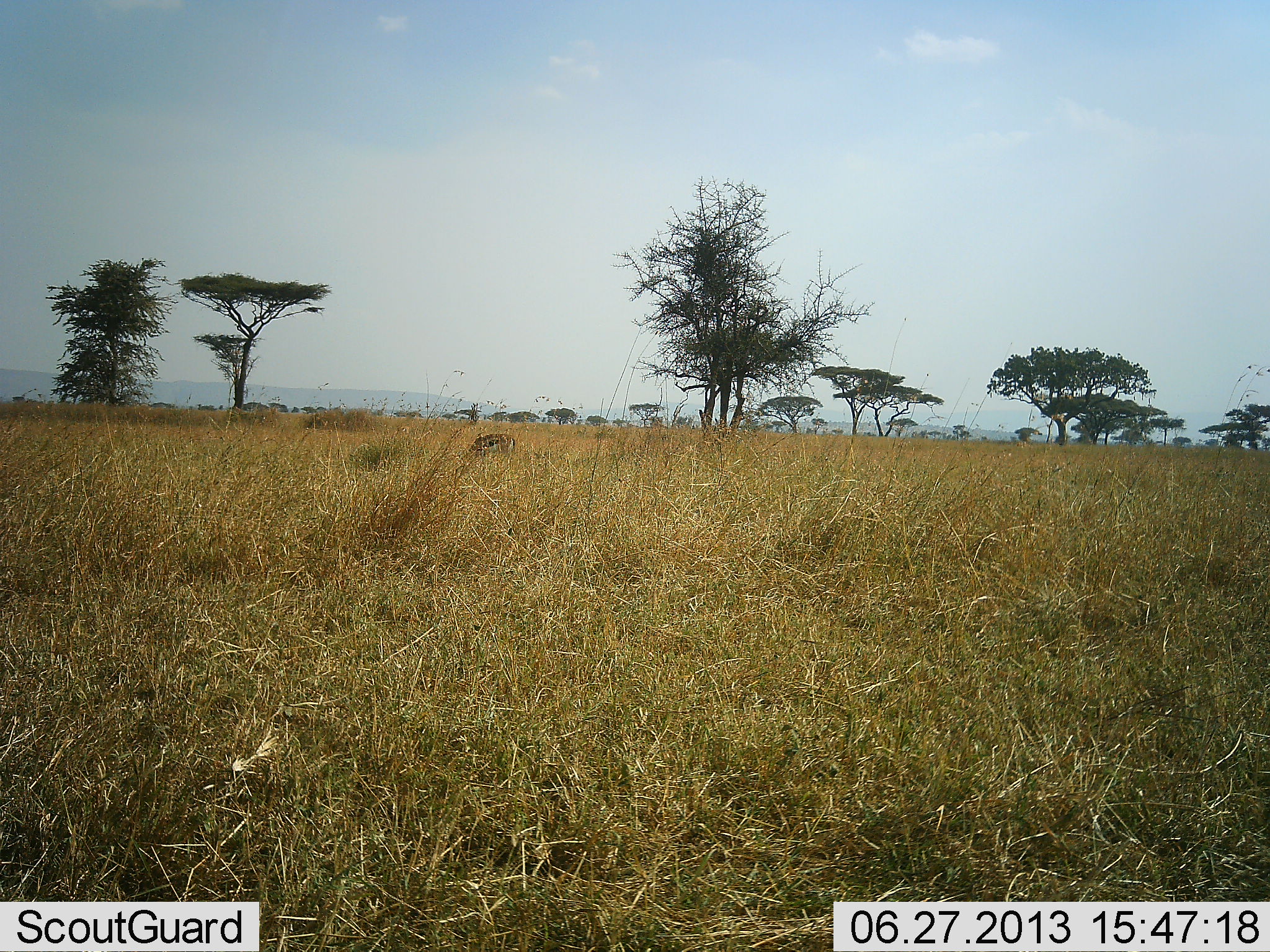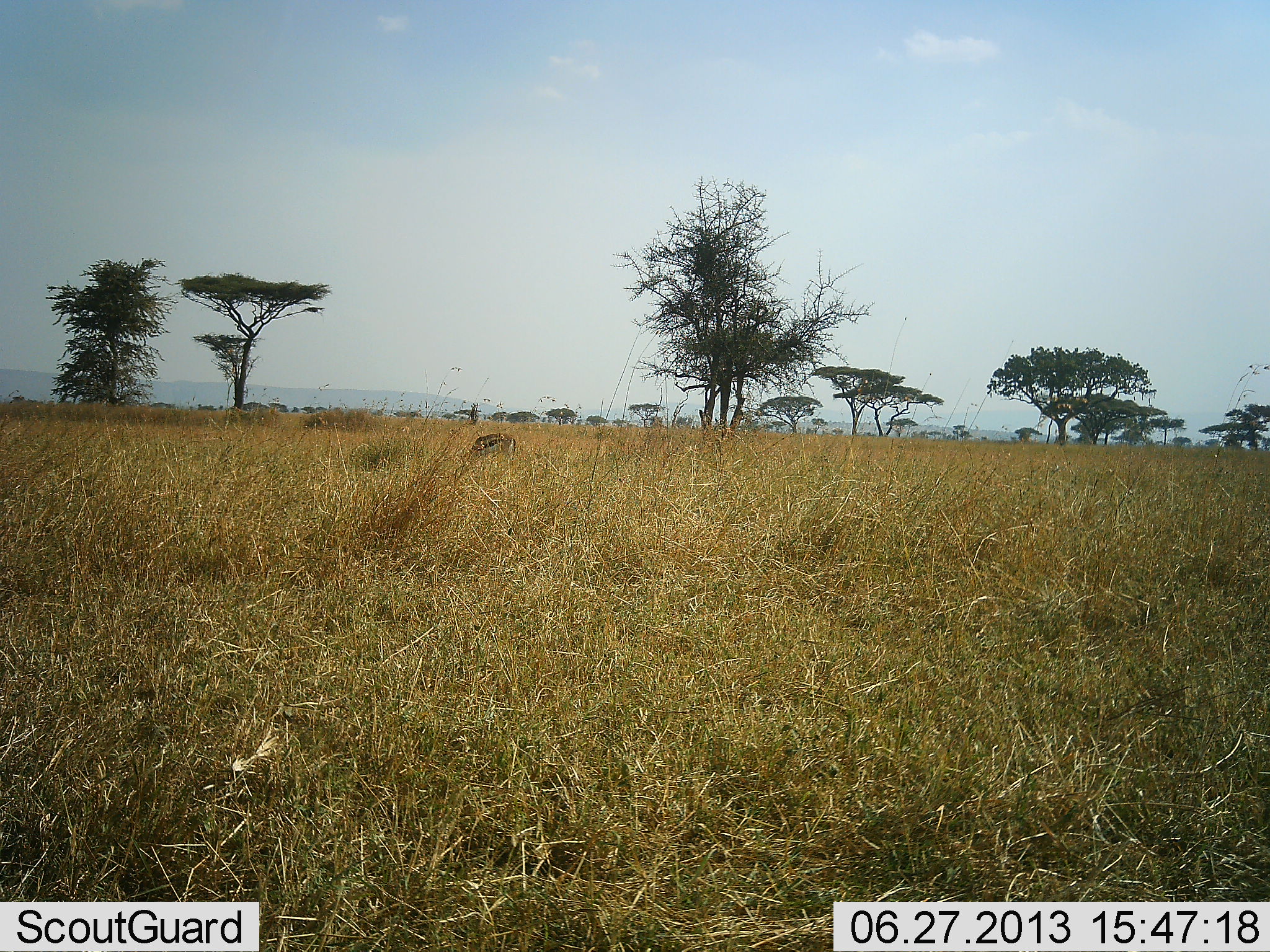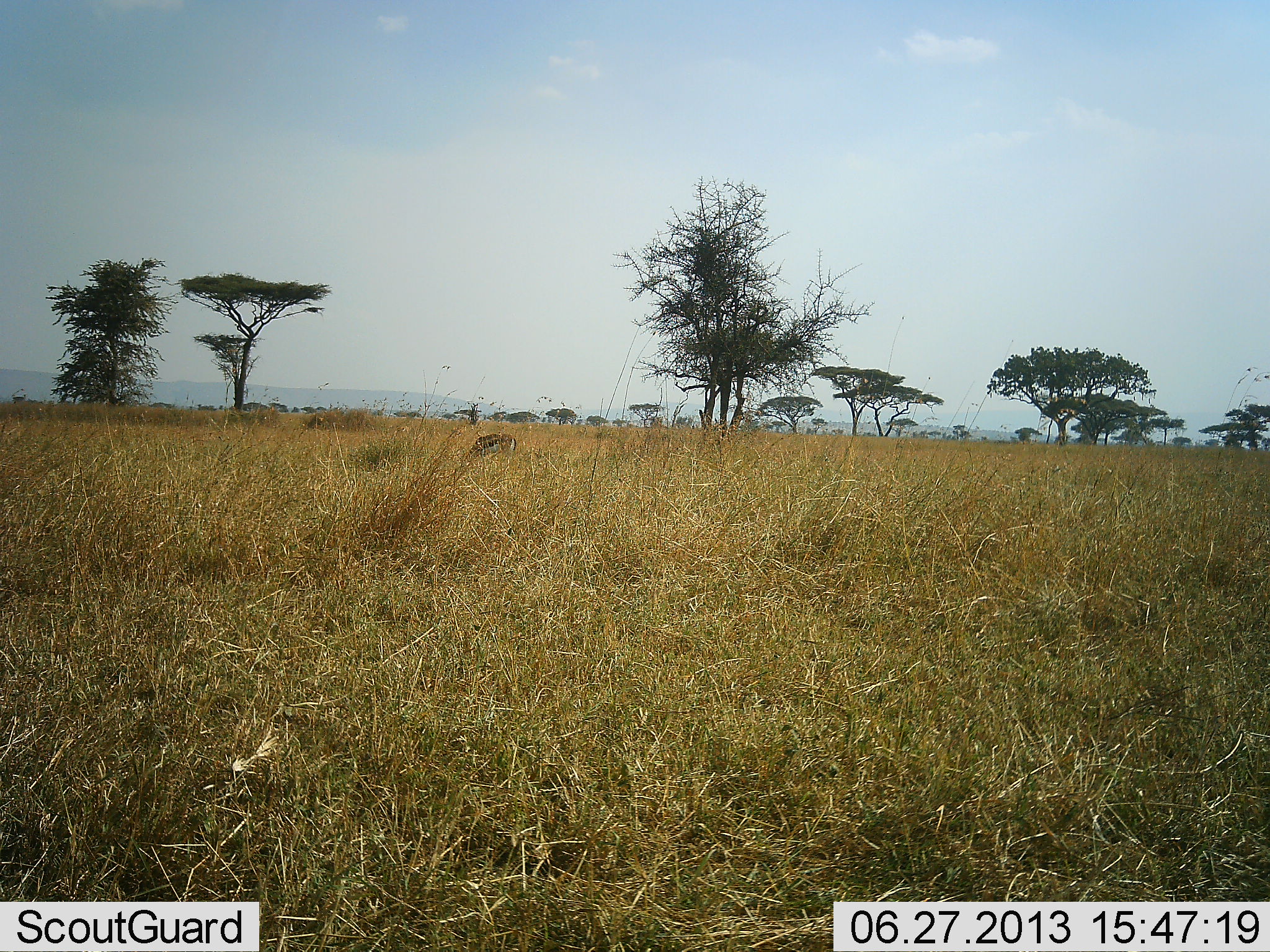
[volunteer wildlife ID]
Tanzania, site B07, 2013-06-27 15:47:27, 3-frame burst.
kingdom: Animalia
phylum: Chordata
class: Mammalia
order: Artiodactyla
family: Bovidae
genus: Eudorcas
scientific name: Eudorcas thomsonii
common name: thomson's gazelle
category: gazellethomsons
Gazellethomsons (thomson's gazelle) (Eudorcas thomsonii), count 1. Behavior (volunteer vote fractions): standing 14%, resting 0%, moving 0%, interacting 0%. Young present (vote fraction): 0%. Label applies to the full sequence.